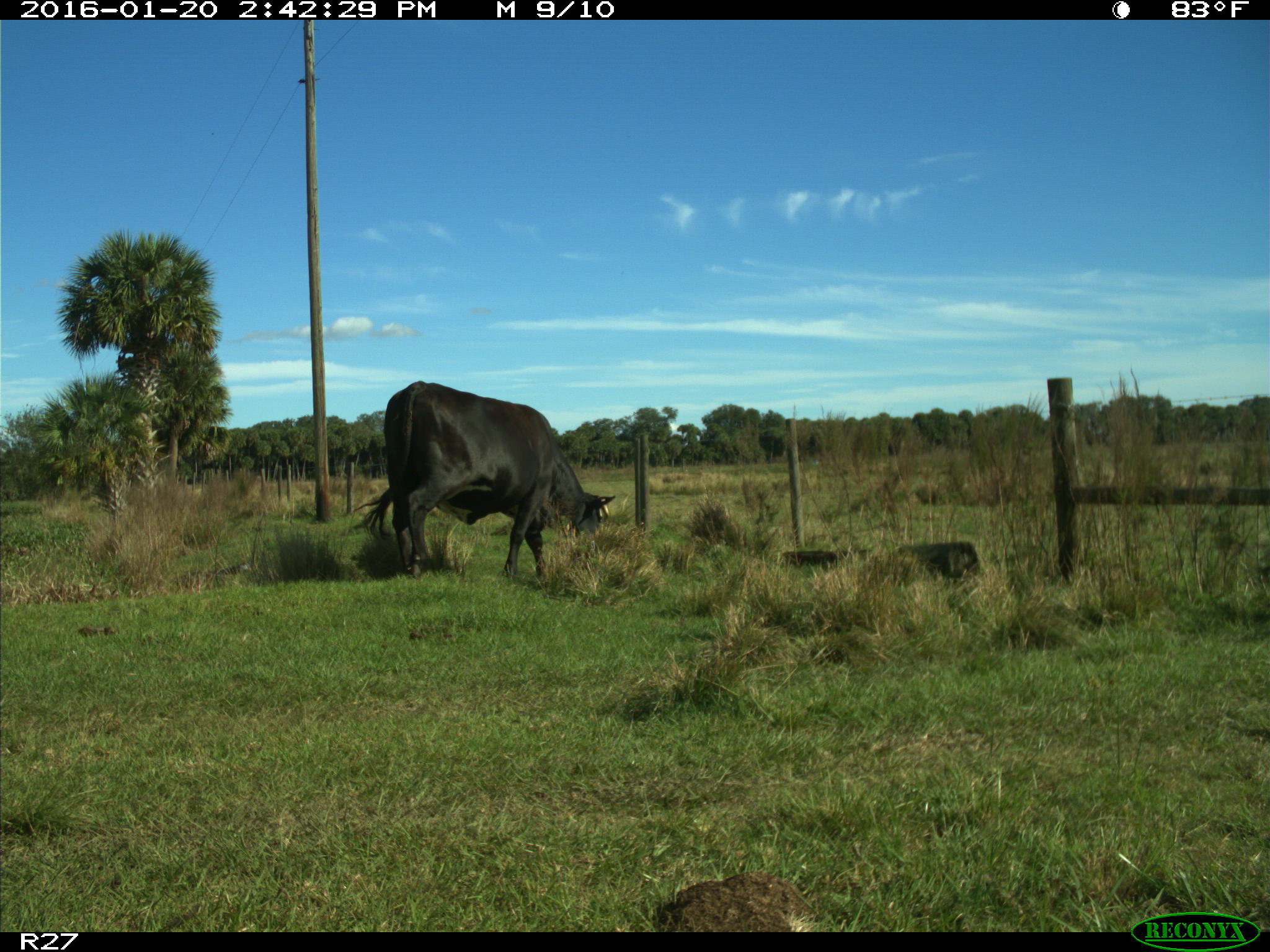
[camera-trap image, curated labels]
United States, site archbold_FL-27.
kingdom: Animalia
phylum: Chordata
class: Mammalia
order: Artiodactyla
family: Bovidae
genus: Bos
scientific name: Bos taurus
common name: domestic cow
Bos taurus (domestic cow).